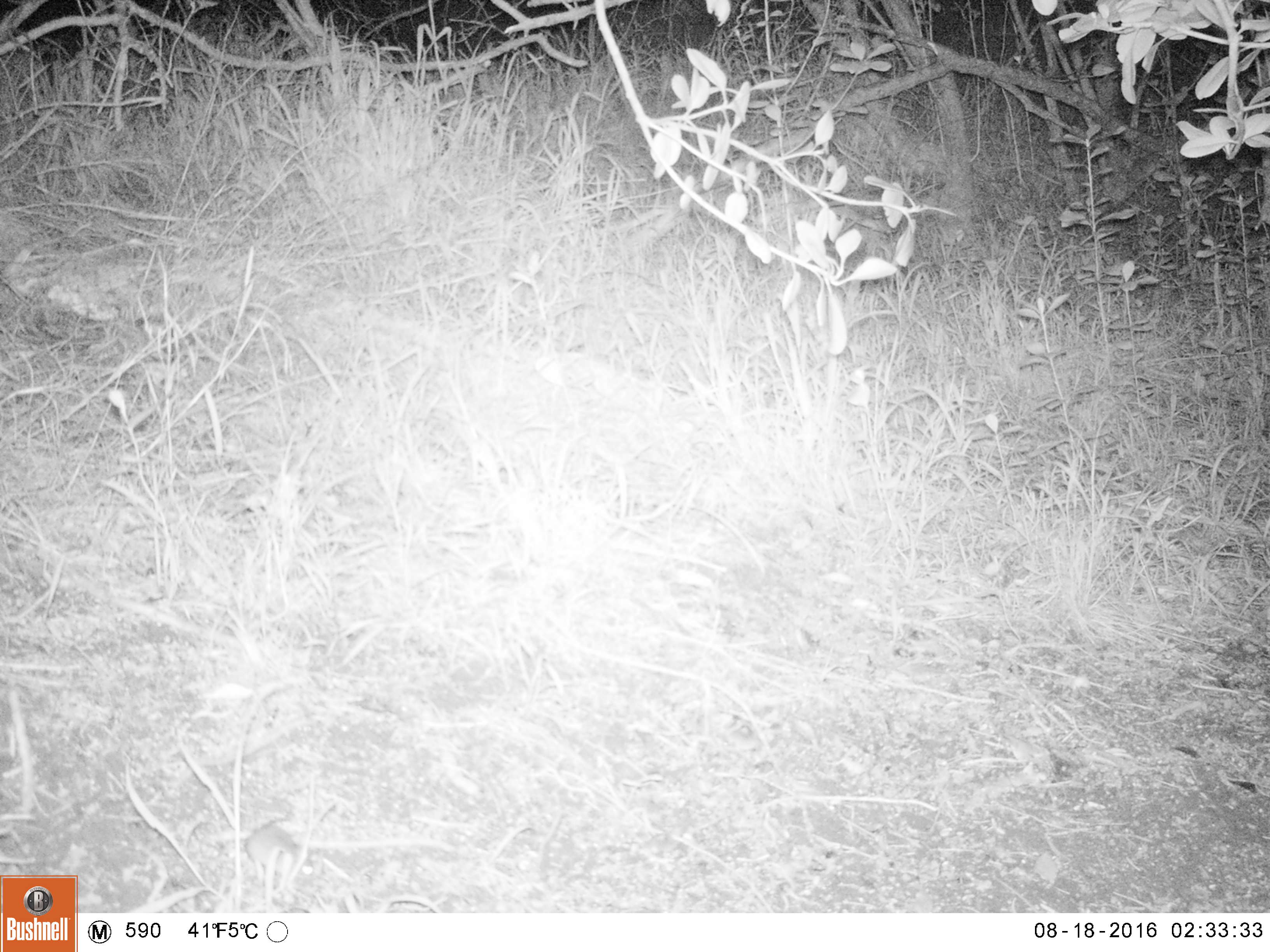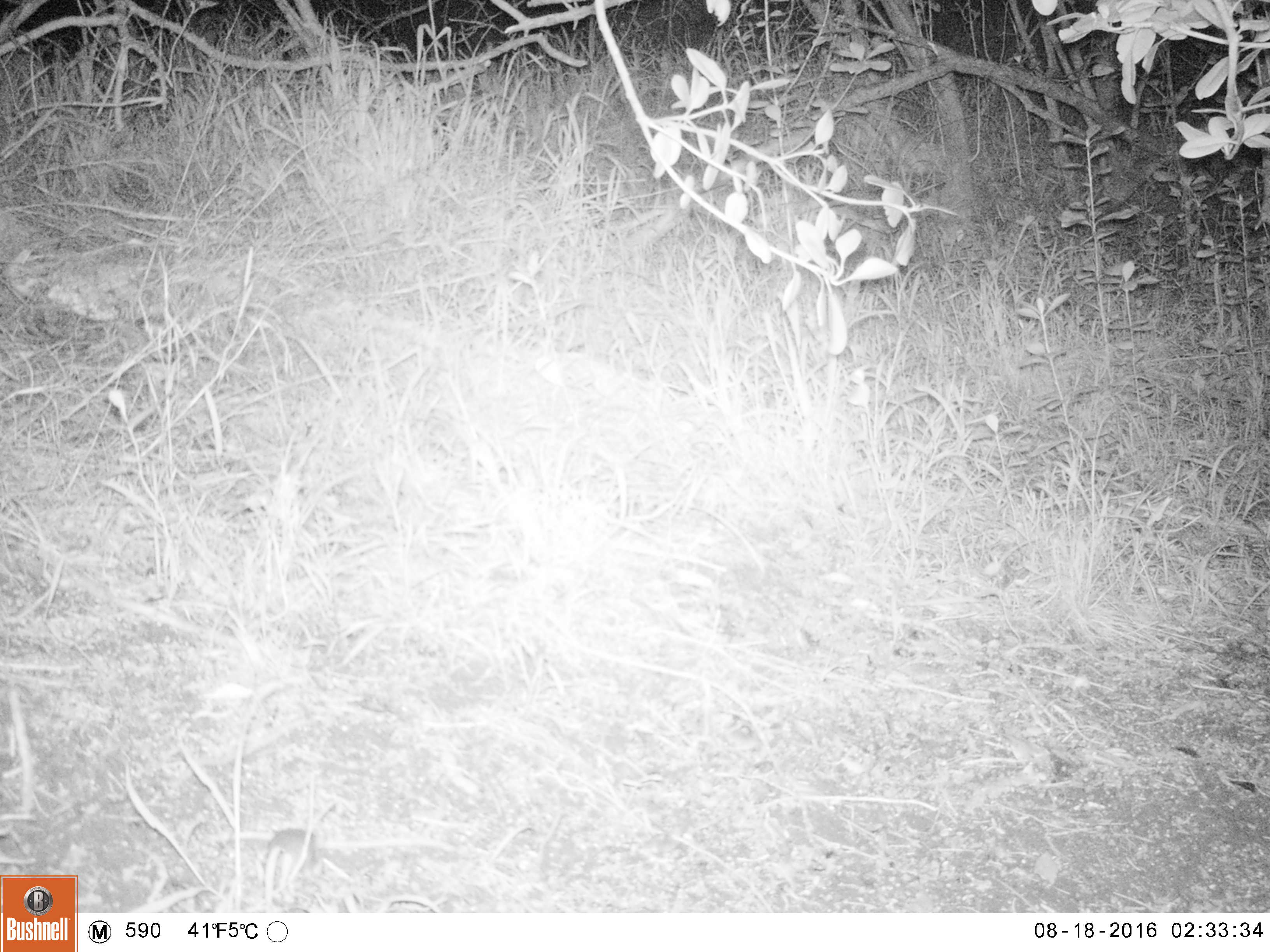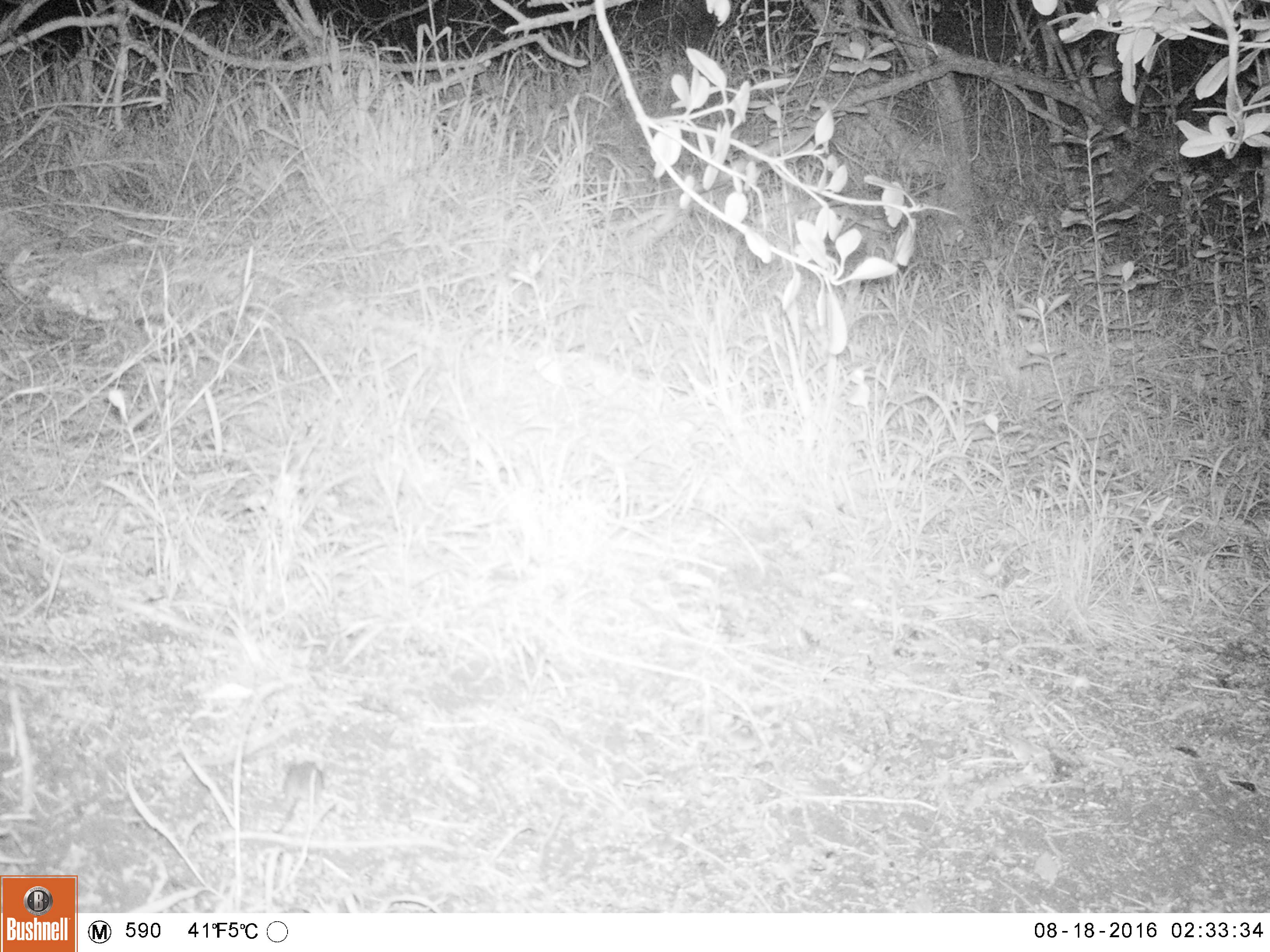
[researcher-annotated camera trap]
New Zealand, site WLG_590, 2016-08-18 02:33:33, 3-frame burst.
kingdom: Animalia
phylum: Chordata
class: Mammalia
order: Rodentia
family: Muridae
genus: Mus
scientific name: Mus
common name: mouse